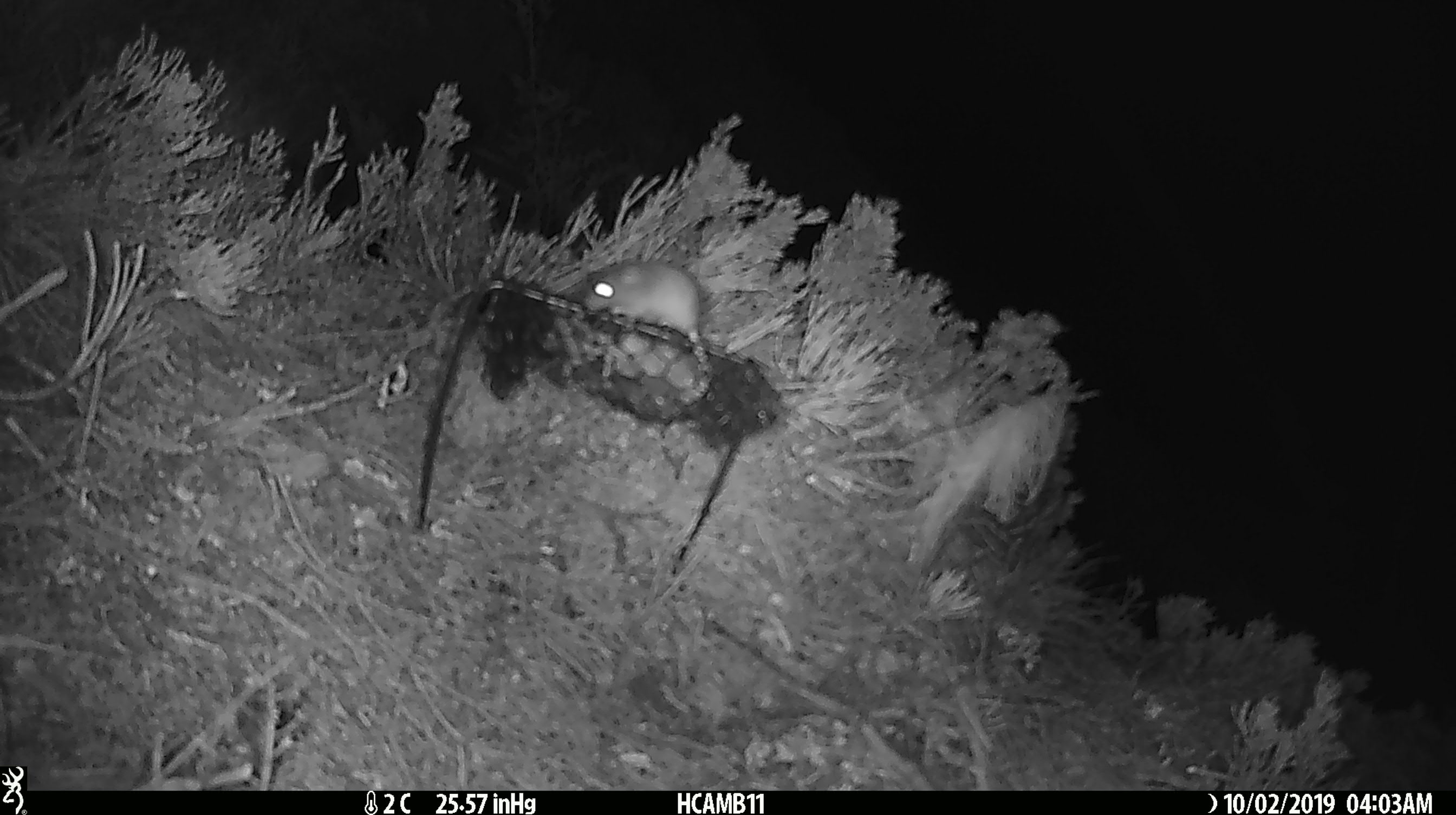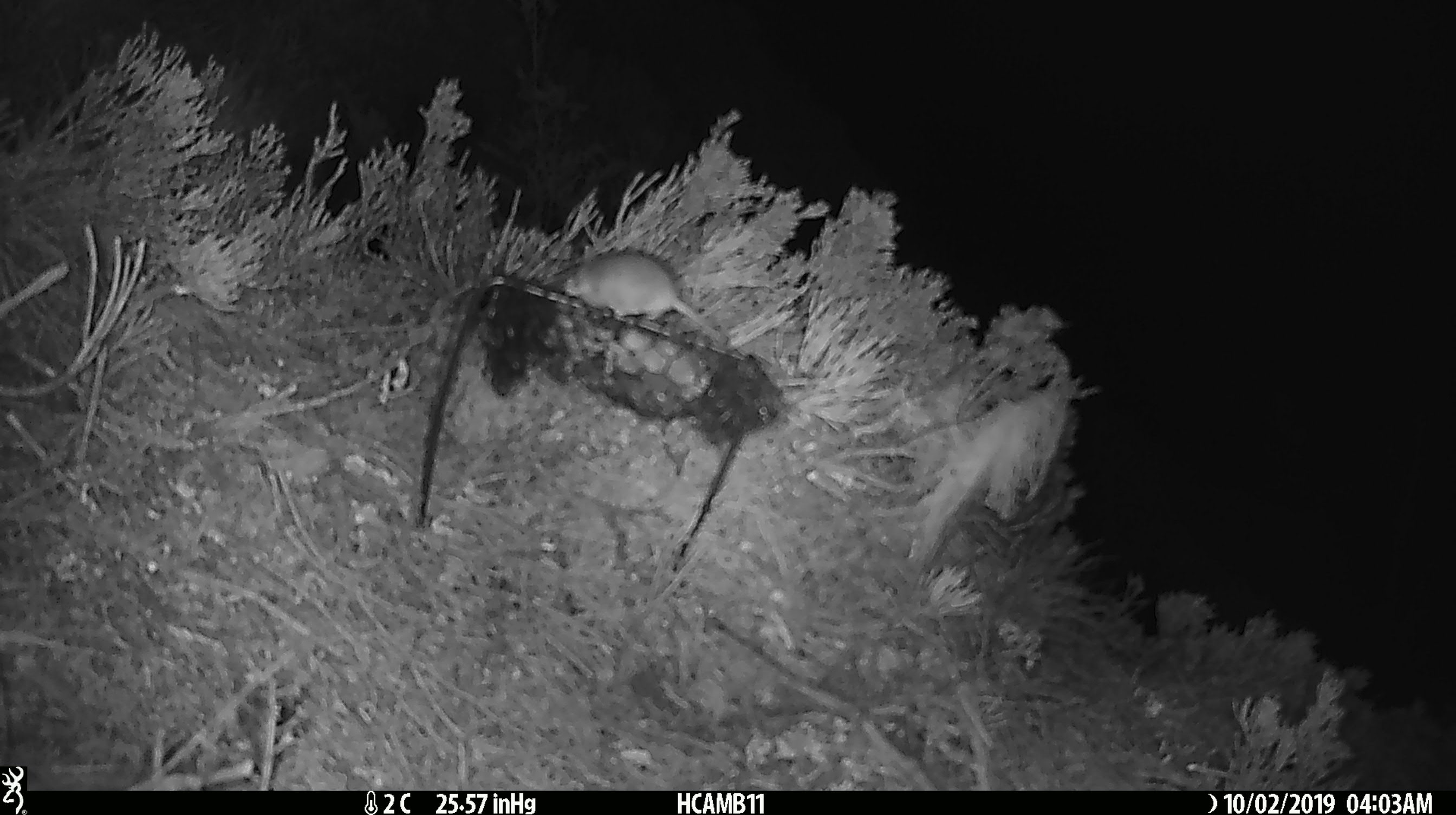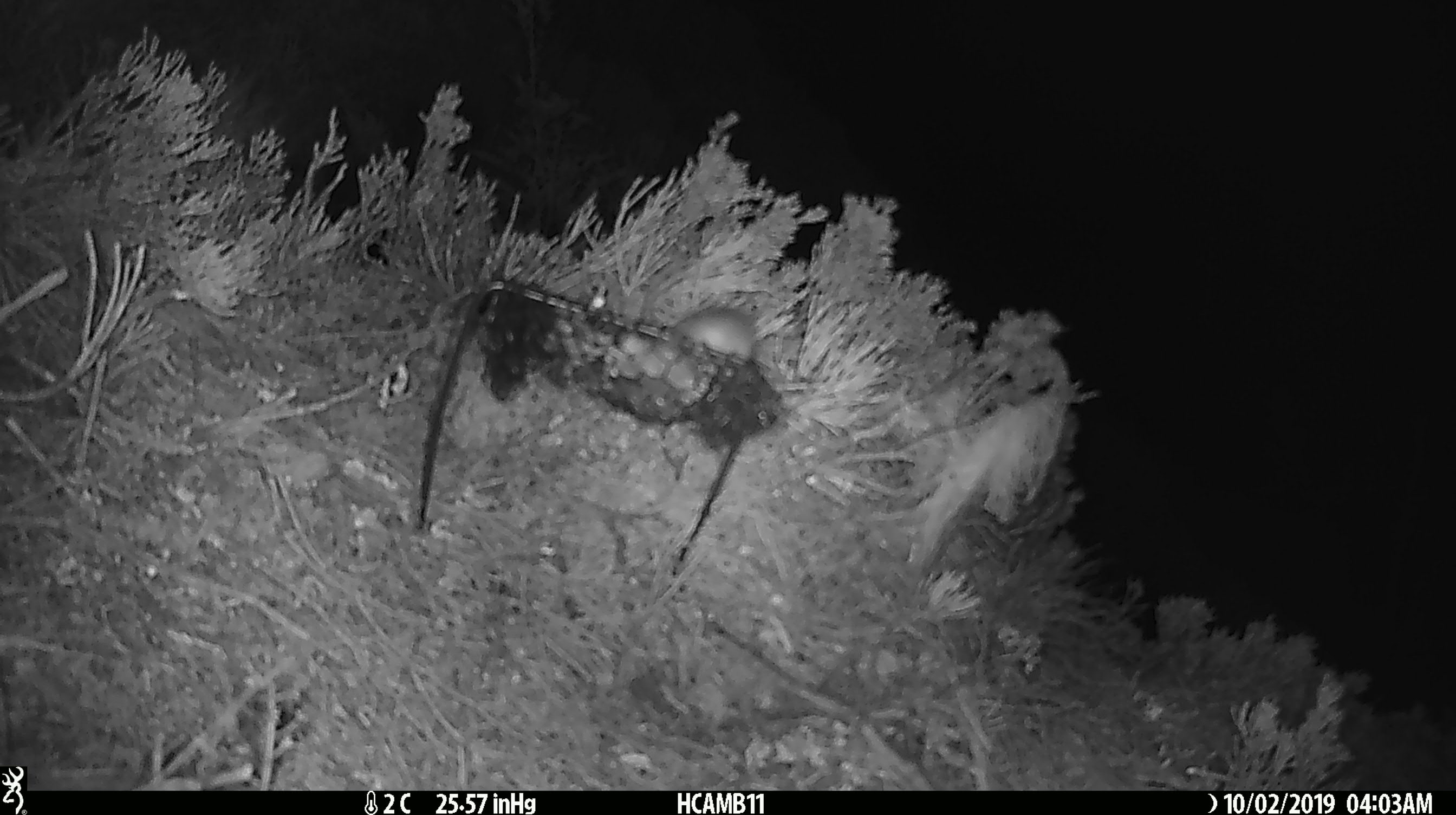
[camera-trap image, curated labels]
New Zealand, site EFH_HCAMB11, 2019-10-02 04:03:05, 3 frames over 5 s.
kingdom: Animalia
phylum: Chordata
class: Mammalia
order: Rodentia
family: Muridae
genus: Mus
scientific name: Mus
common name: mouse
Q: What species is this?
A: Mouse (Mus).